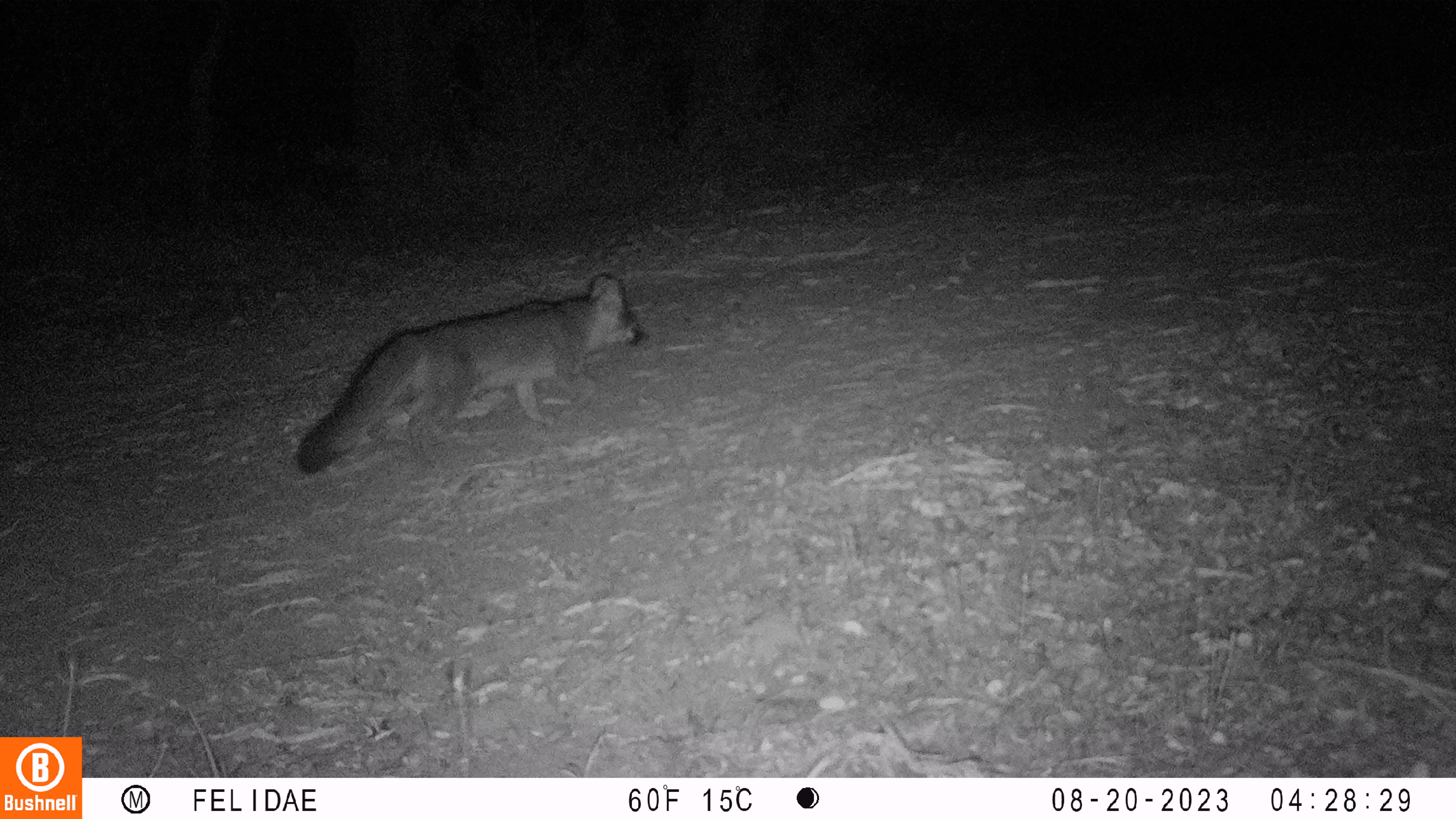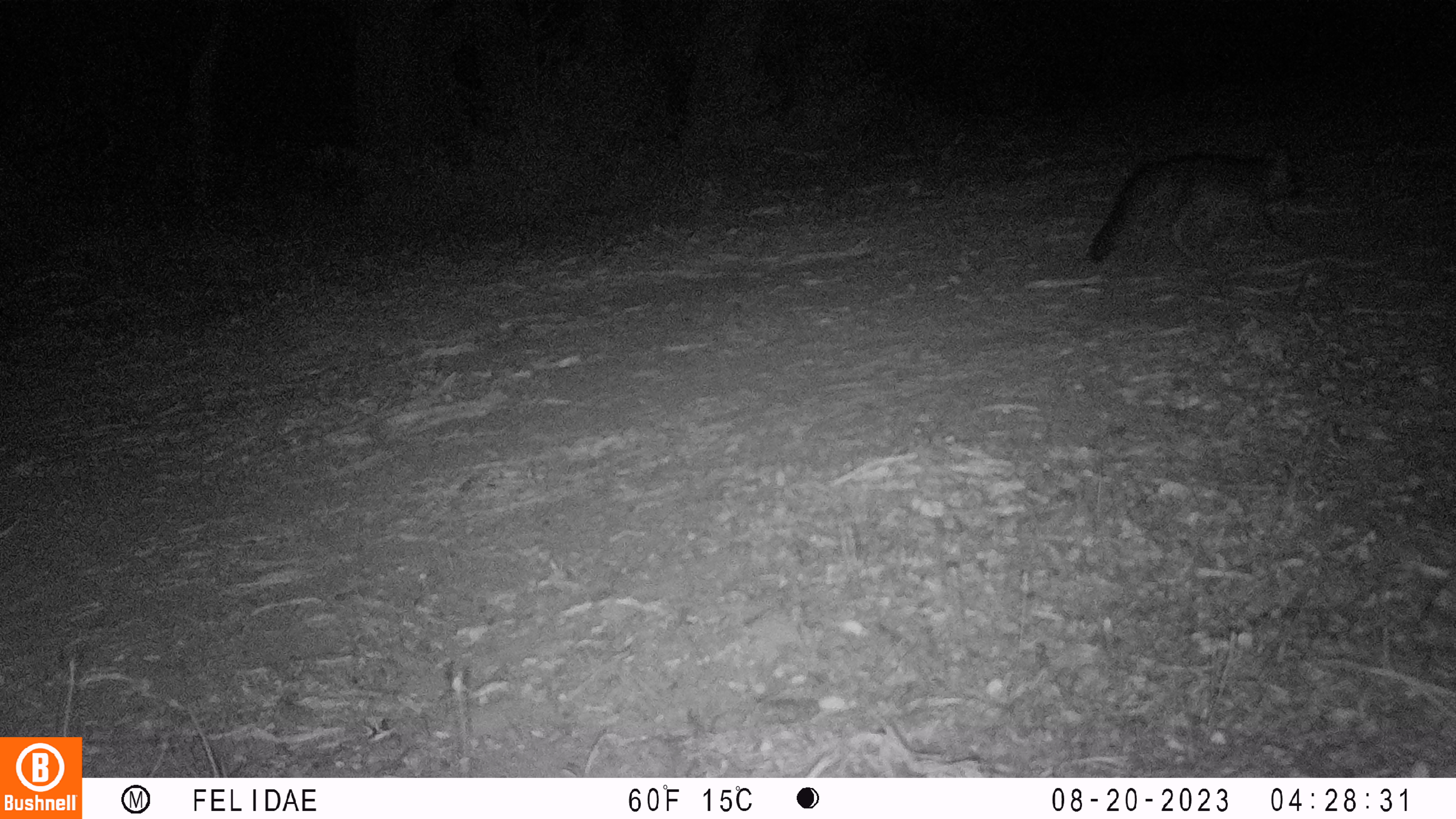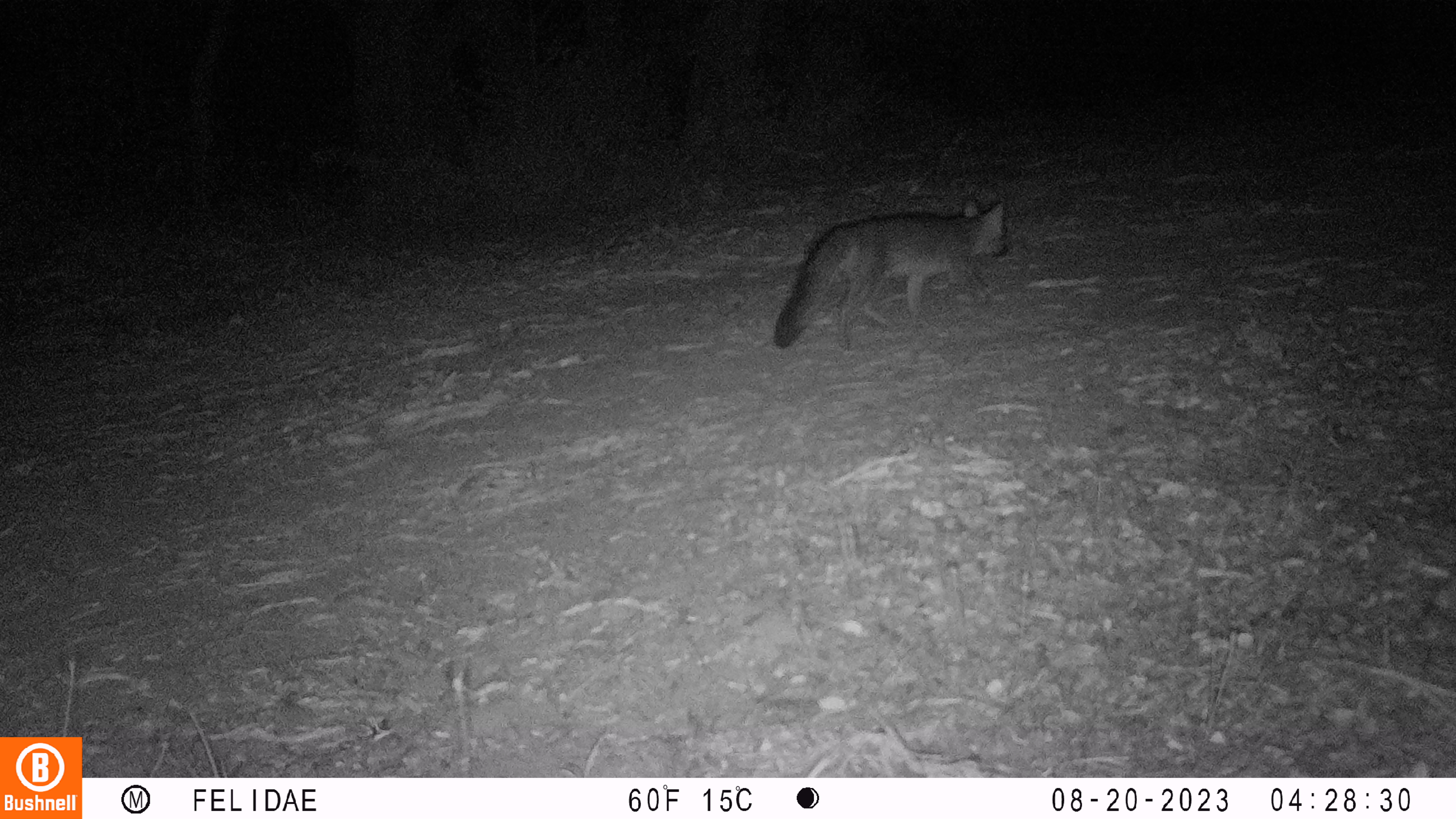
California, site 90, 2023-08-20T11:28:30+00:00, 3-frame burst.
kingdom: Animalia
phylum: Chordata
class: Mammalia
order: Carnivora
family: Canidae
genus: Urocyon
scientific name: Urocyon cinereoargenteus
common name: gray fox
Gray fox (Urocyon cinereoargenteus).